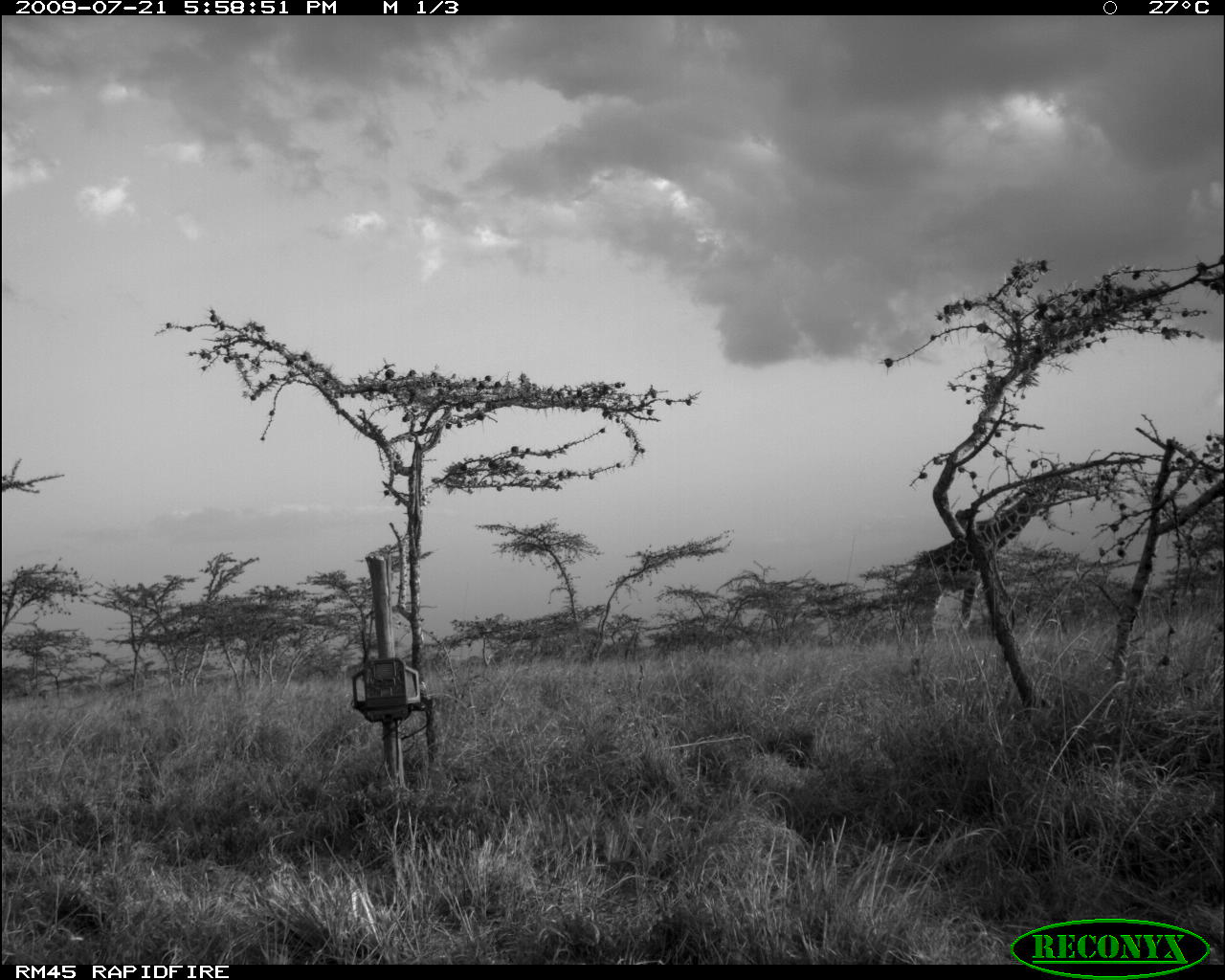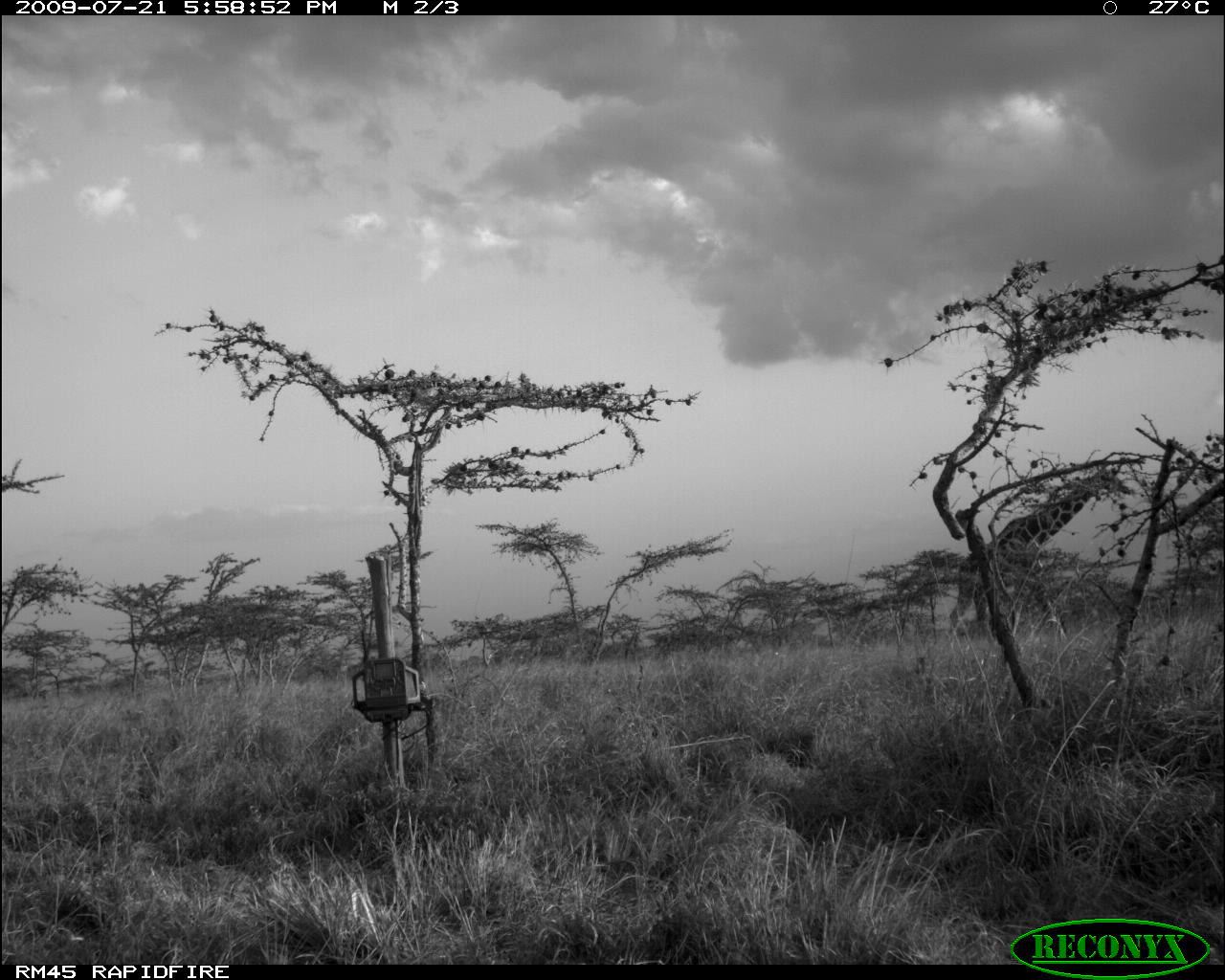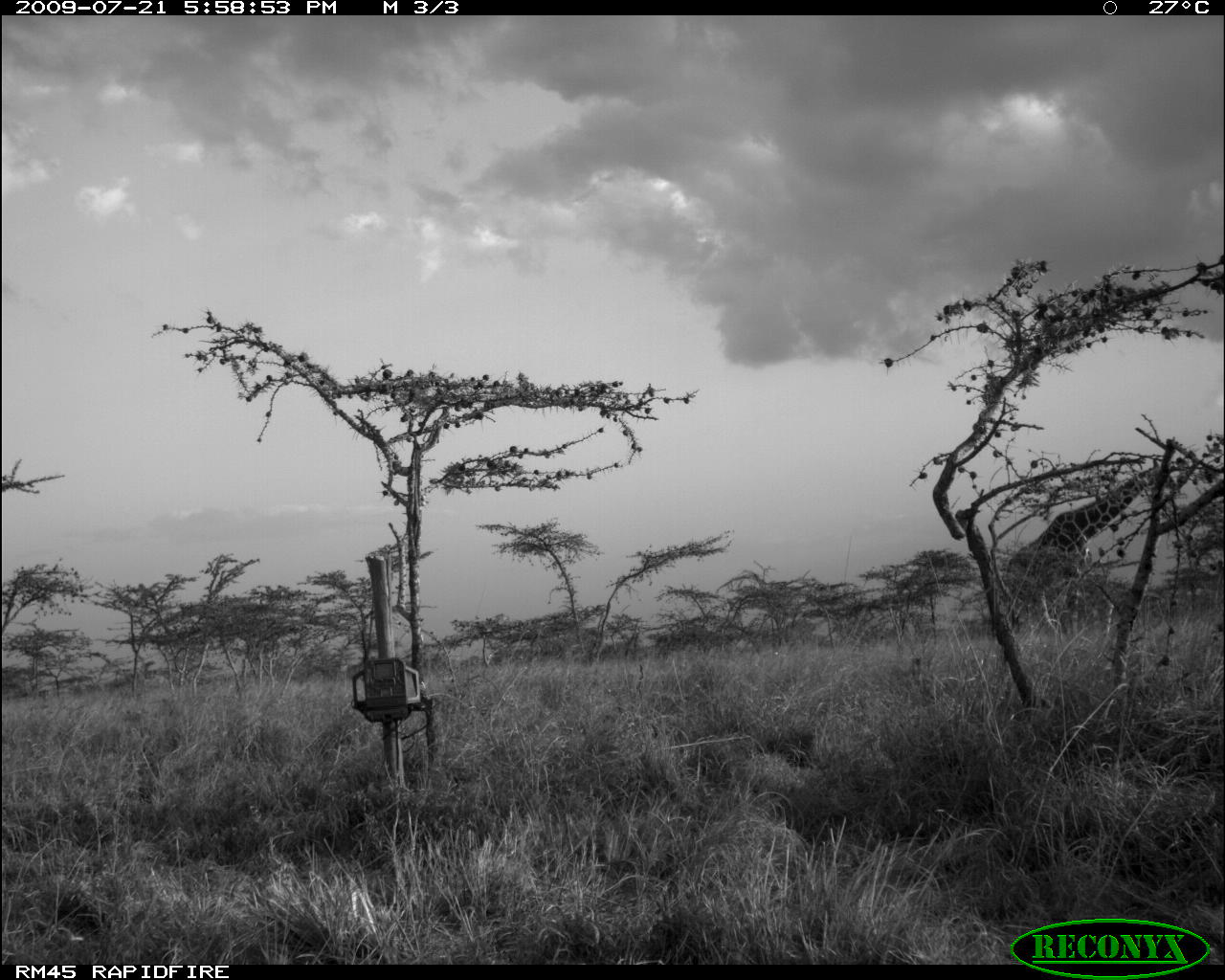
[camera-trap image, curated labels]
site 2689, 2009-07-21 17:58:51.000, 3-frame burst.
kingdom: Animalia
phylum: Chordata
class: Mammalia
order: Artiodactyla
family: Giraffidae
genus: Giraffa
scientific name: Giraffa camelopardalis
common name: giraffe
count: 1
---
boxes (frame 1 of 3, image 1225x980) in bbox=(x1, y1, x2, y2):
giraffa camelopardalis: bbox=(902, 469, 1084, 649)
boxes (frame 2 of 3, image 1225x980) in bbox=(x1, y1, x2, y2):
giraffa camelopardalis: bbox=(947, 467, 1132, 642)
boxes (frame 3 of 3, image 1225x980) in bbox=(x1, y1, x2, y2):
giraffa camelopardalis: bbox=(1003, 455, 1179, 653)